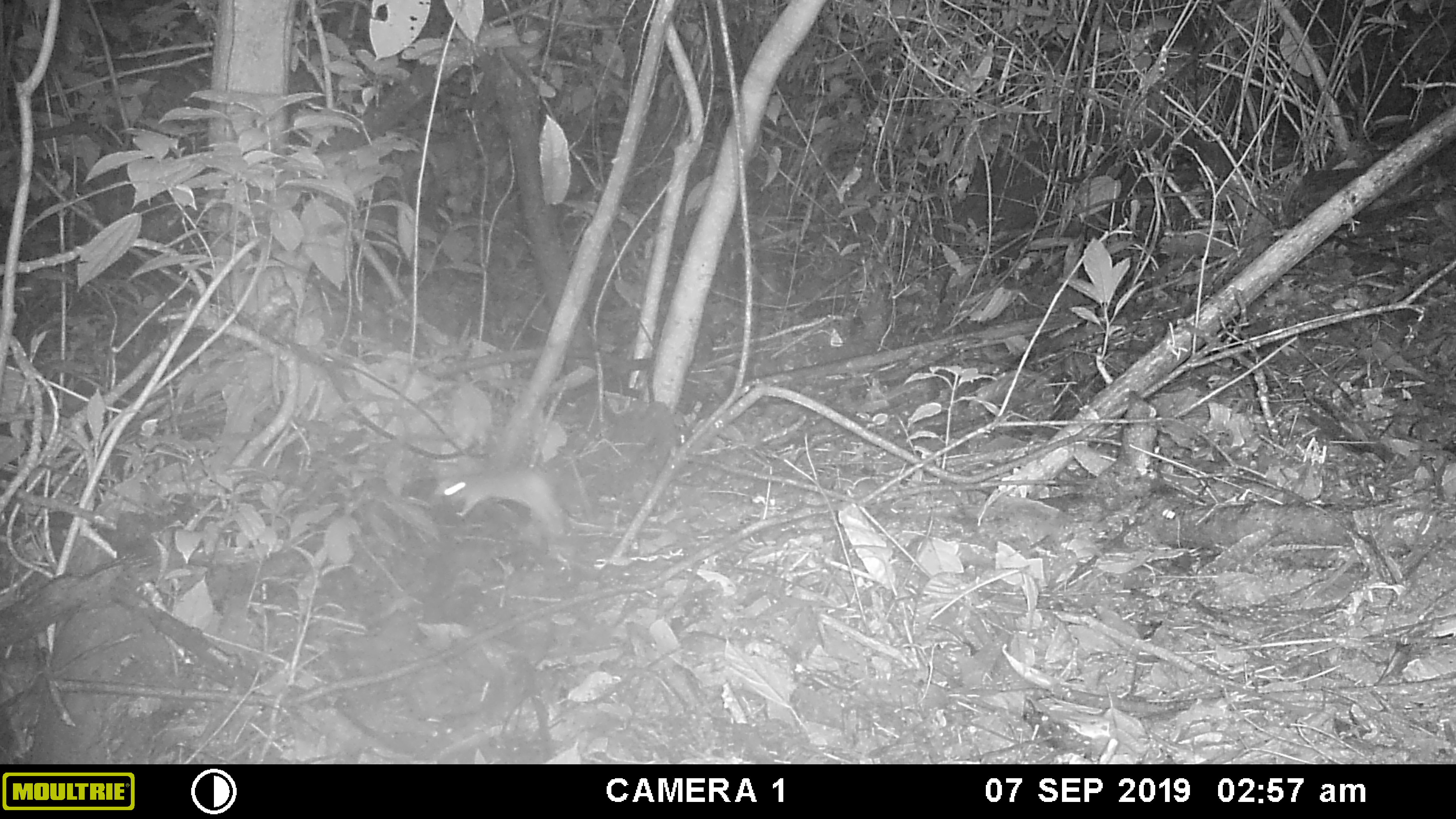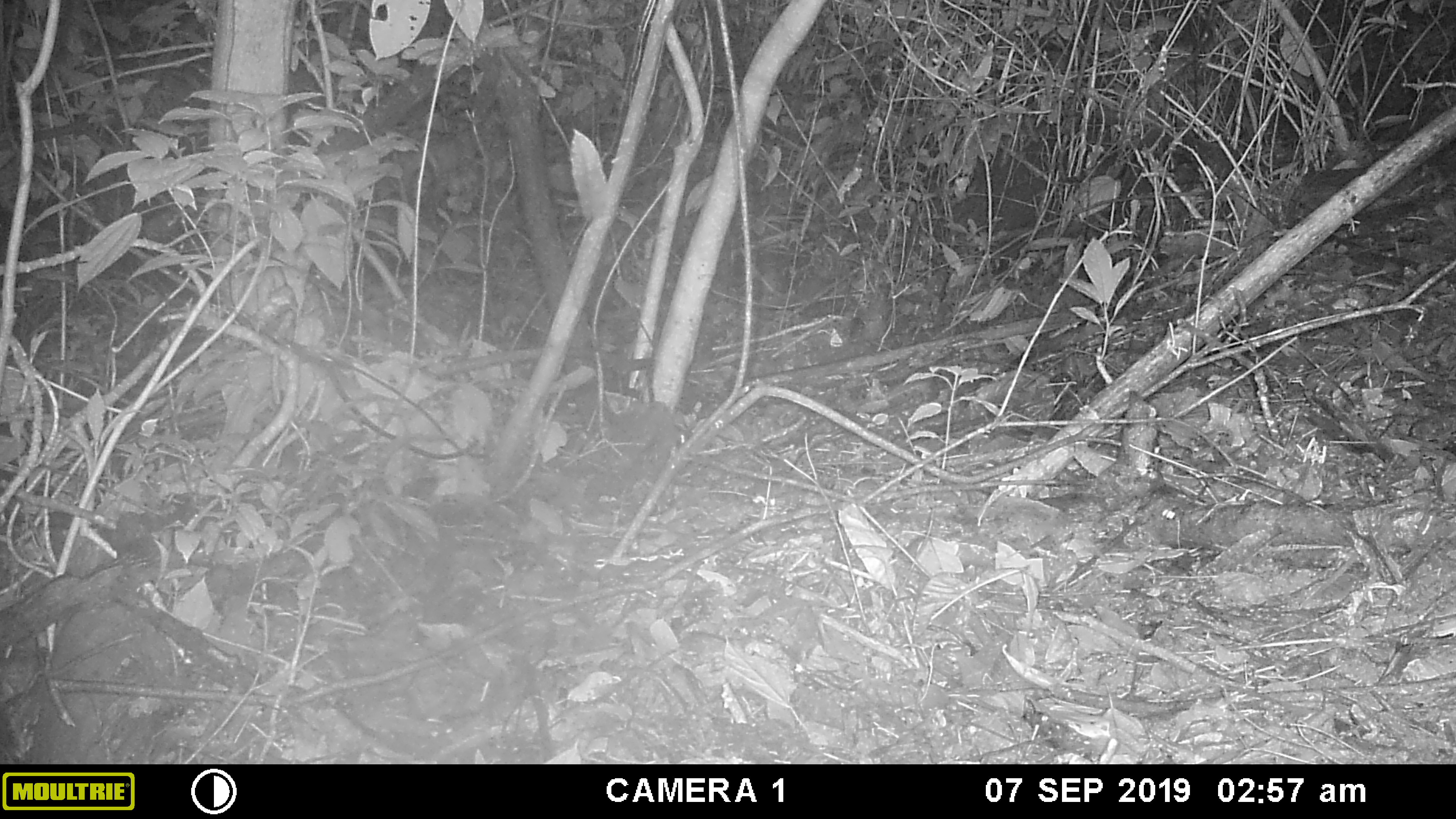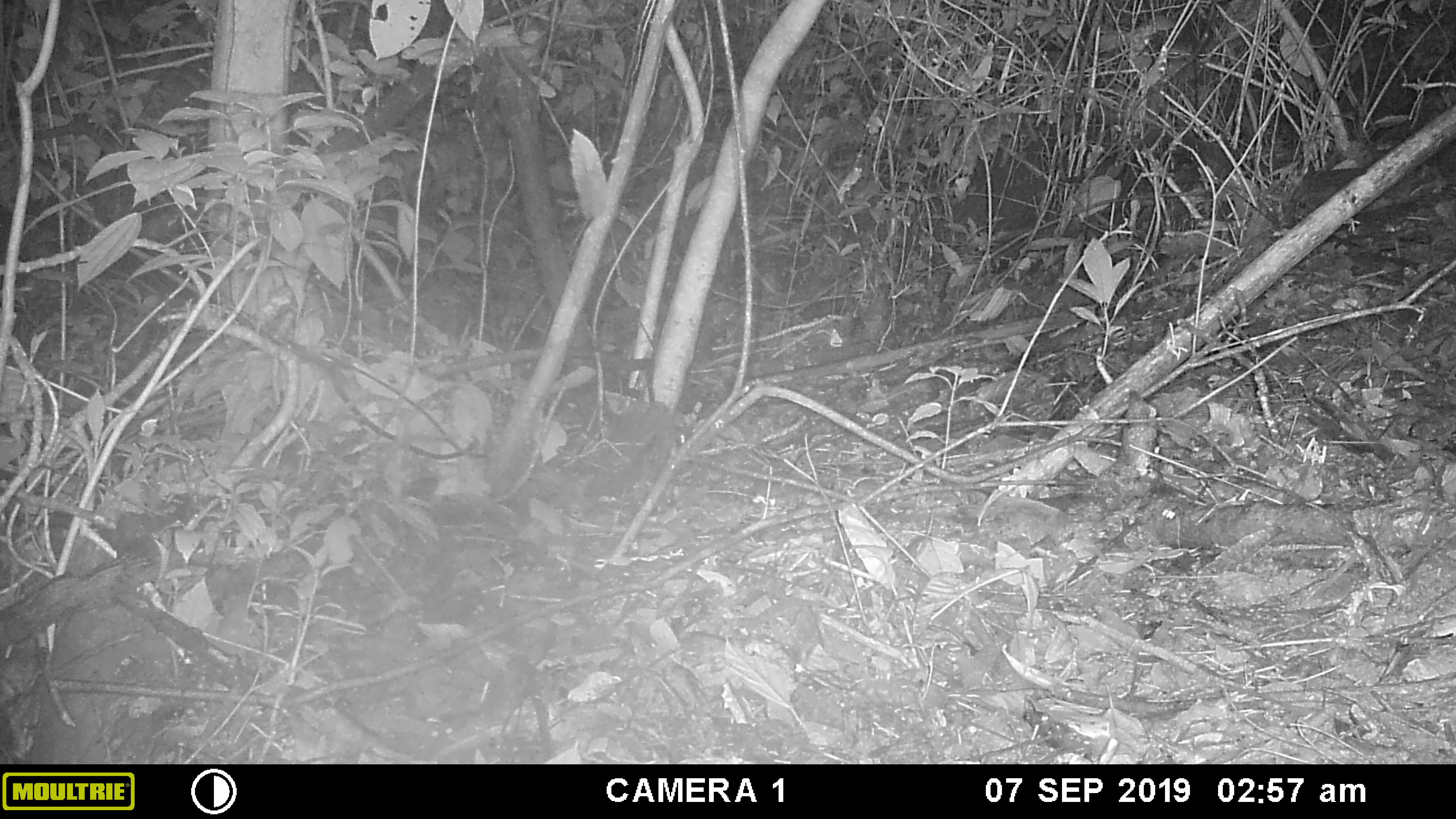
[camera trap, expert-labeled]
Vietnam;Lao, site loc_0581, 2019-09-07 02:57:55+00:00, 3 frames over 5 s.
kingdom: Animalia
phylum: Chordata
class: Mammalia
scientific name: Mammalia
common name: mammal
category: unidentified small mammal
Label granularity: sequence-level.